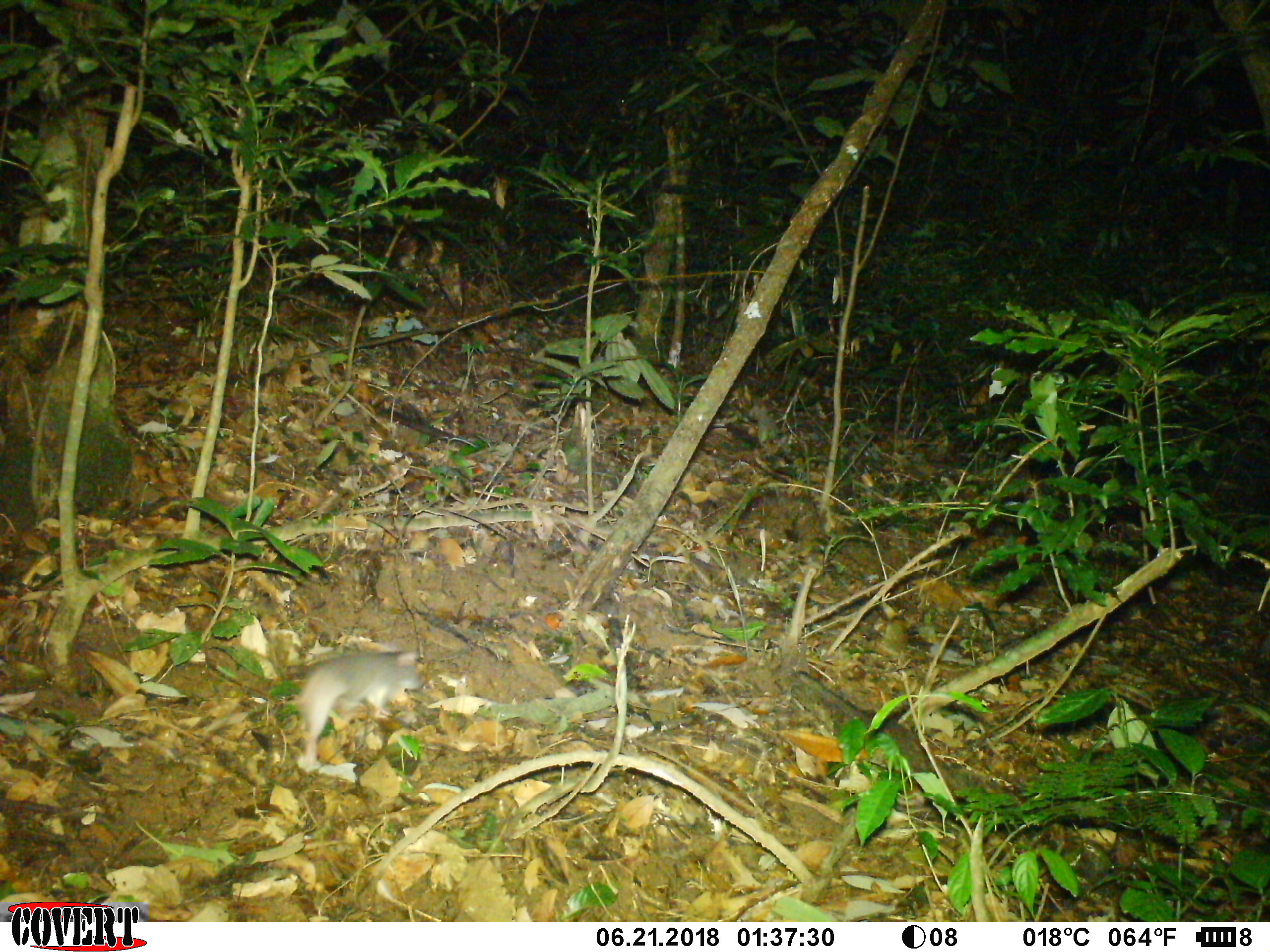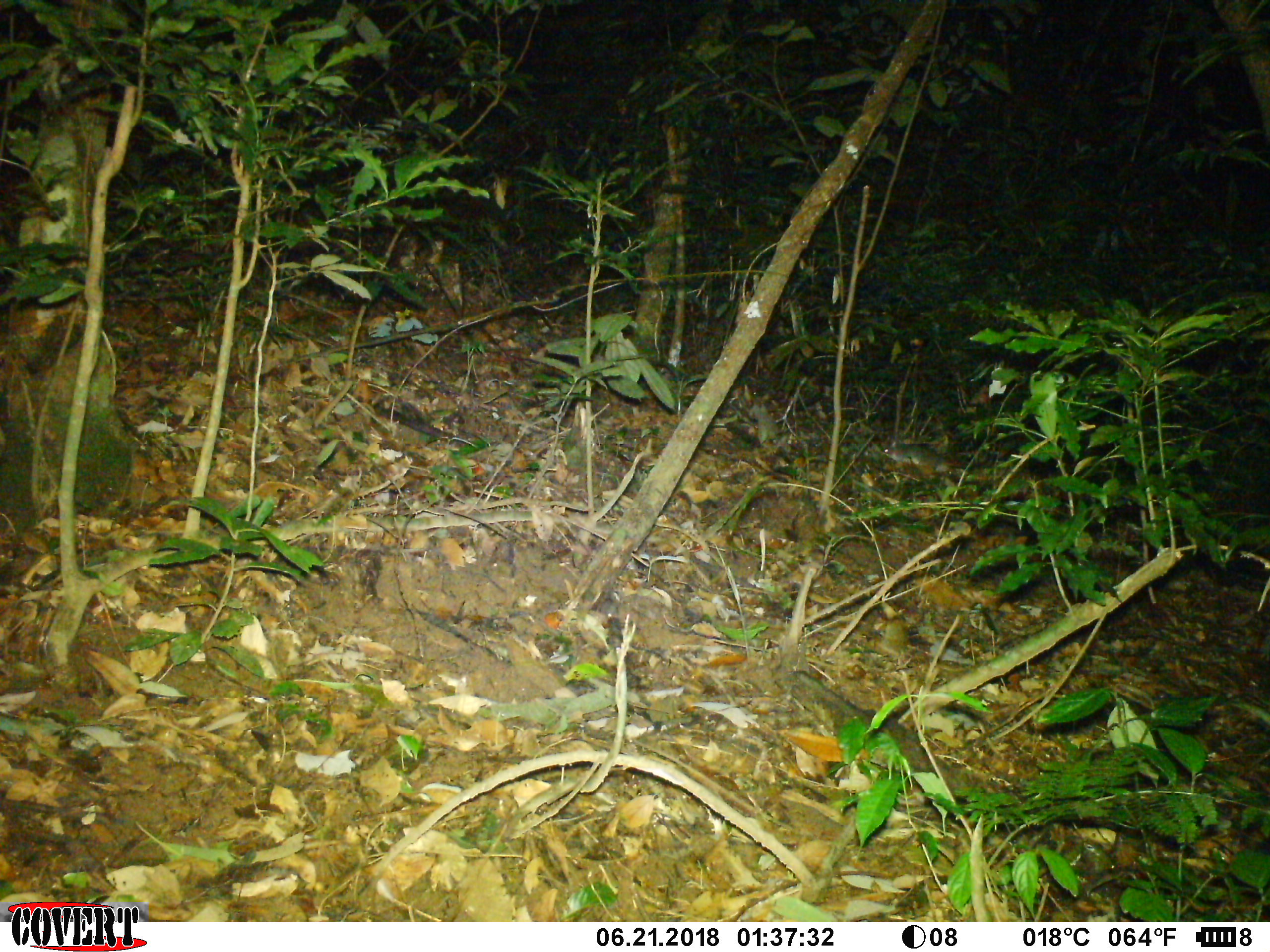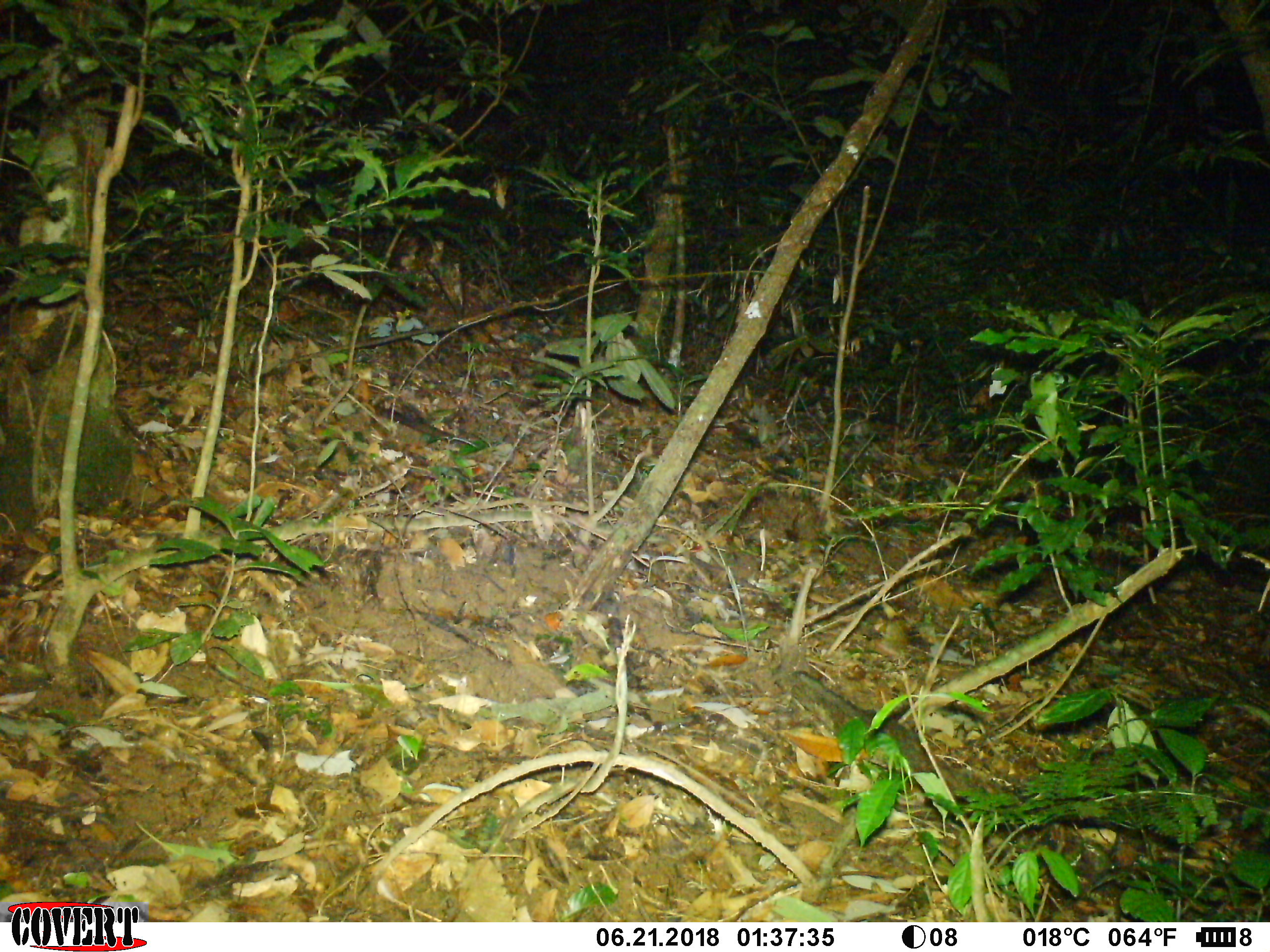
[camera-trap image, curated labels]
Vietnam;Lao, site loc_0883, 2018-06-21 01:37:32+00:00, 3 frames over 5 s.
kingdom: Animalia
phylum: Chordata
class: Mammalia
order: Rodentia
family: Muridae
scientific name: Muridae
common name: old-world mice and rats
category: unidentified murid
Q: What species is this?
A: Unidentified murid (old-world mice and rats) (Muridae).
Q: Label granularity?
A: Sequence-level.